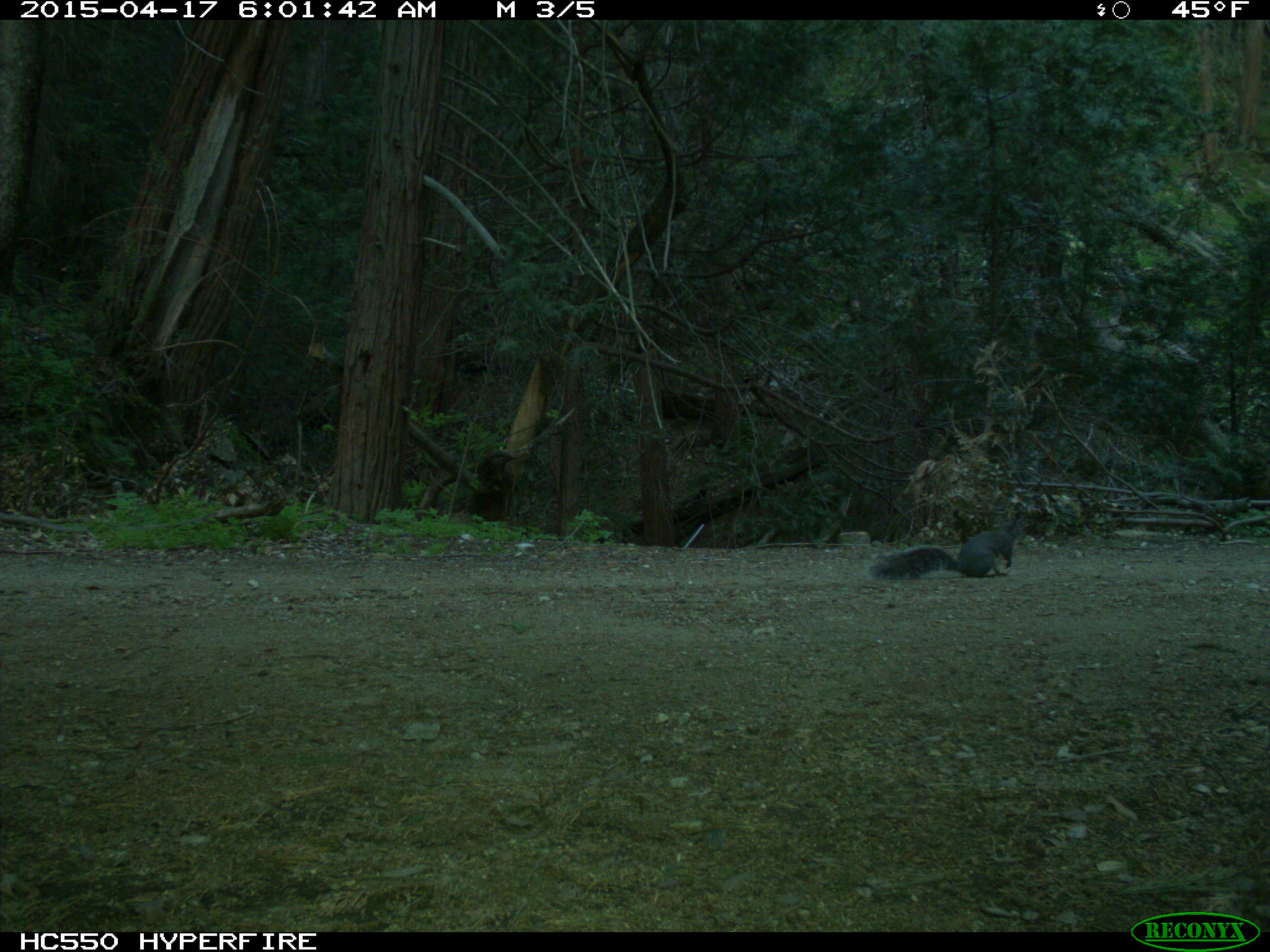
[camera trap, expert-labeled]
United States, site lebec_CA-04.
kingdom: Animalia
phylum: Chordata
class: Mammalia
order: Rodentia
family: Sciuridae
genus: Sciurus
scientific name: Sciurus carolinensis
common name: eastern gray squirrel